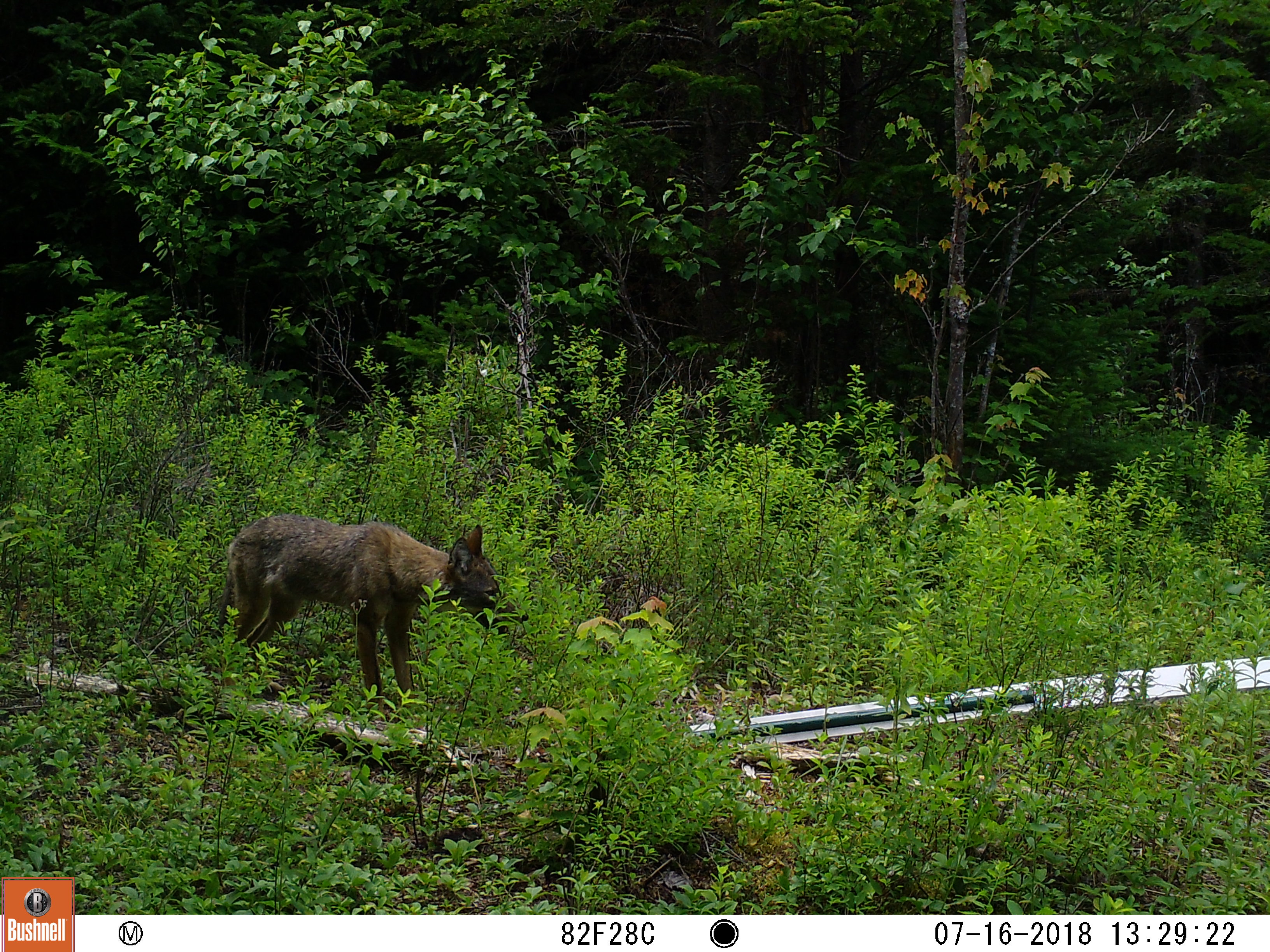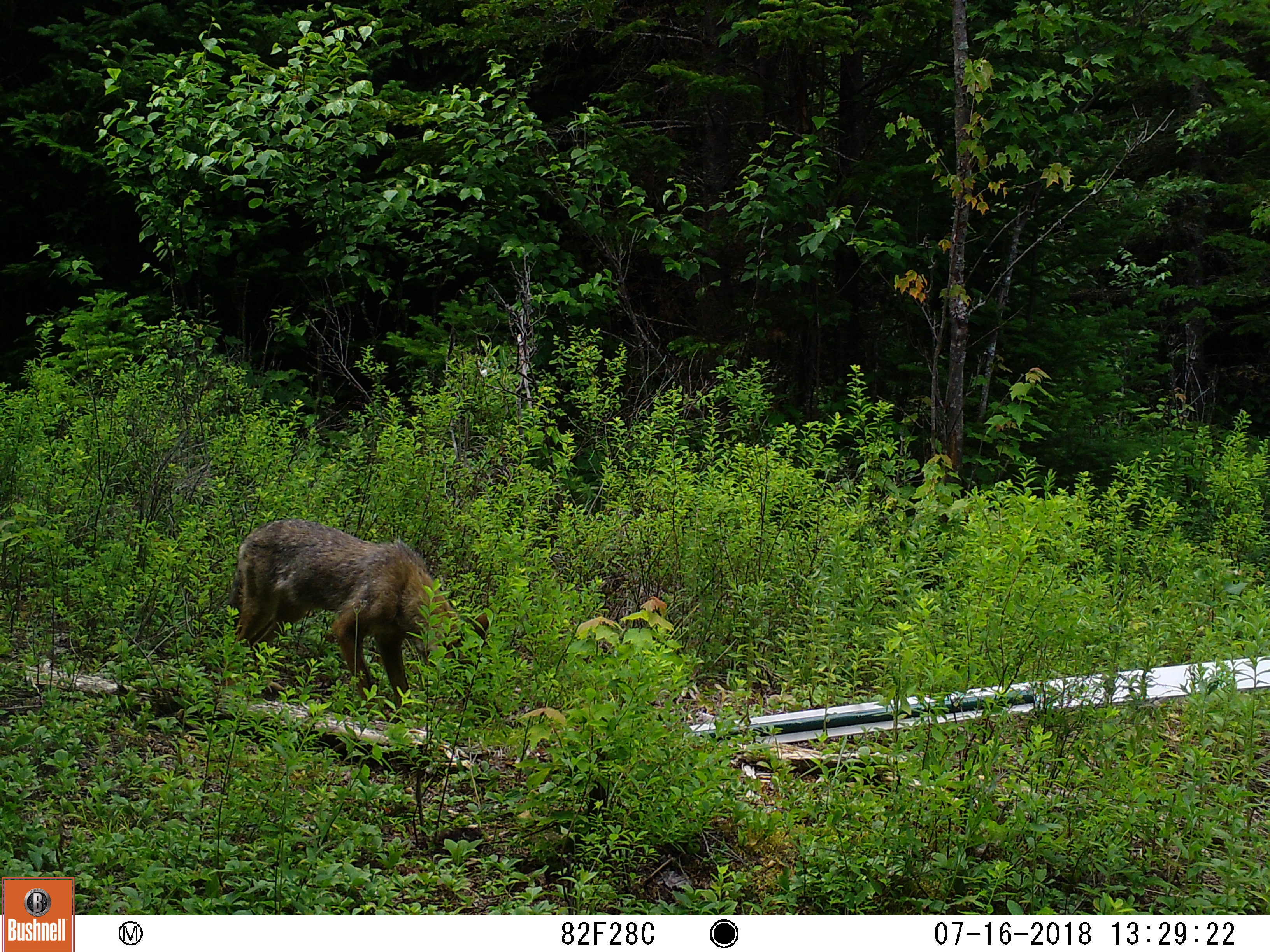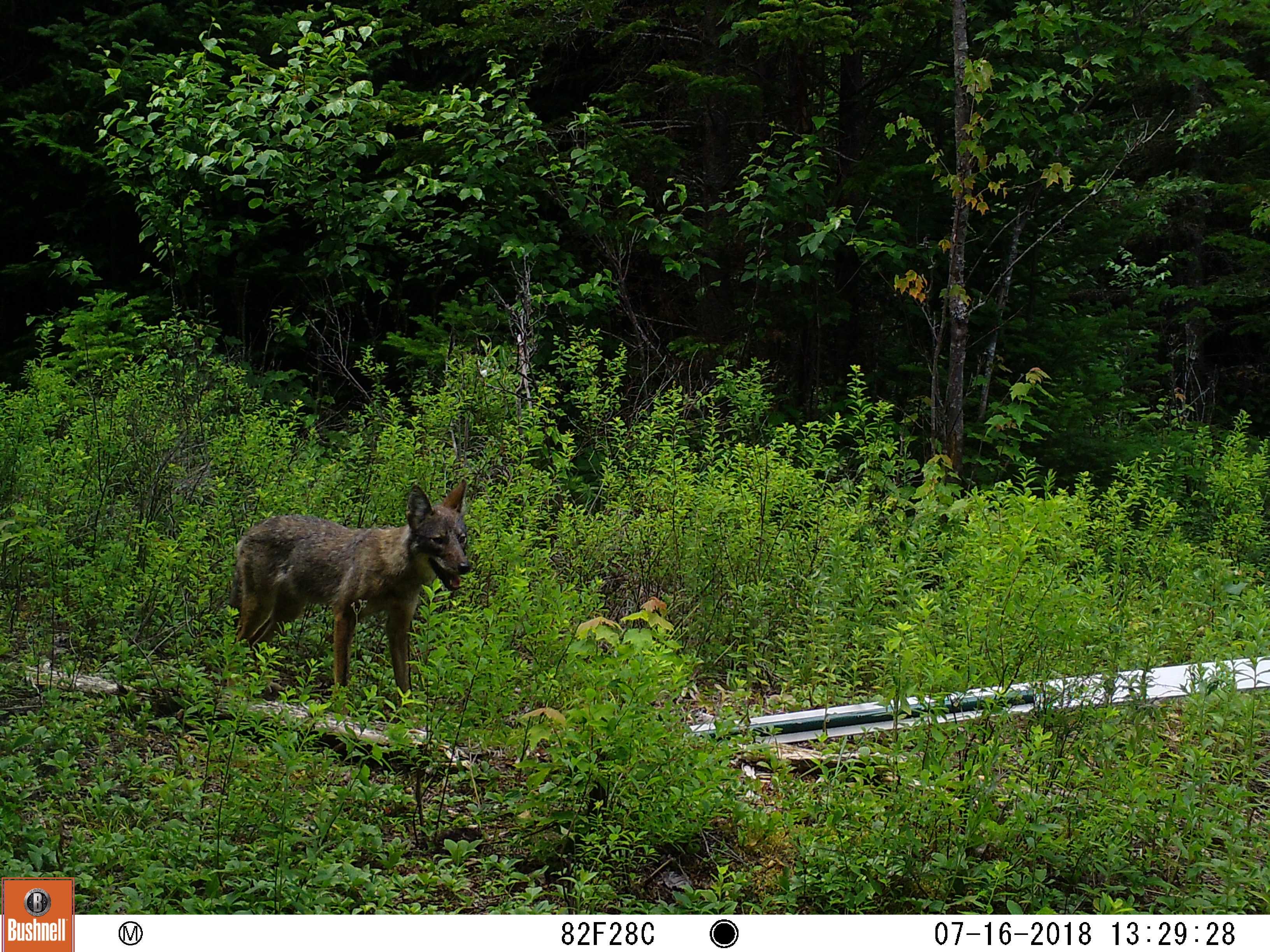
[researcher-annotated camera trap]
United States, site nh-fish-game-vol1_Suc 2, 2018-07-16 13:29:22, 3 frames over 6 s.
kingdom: Animalia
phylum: Chordata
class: Mammalia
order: Carnivora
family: Canidae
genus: Canis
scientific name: Canis latrans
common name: coyote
Coyote (Canis latrans).